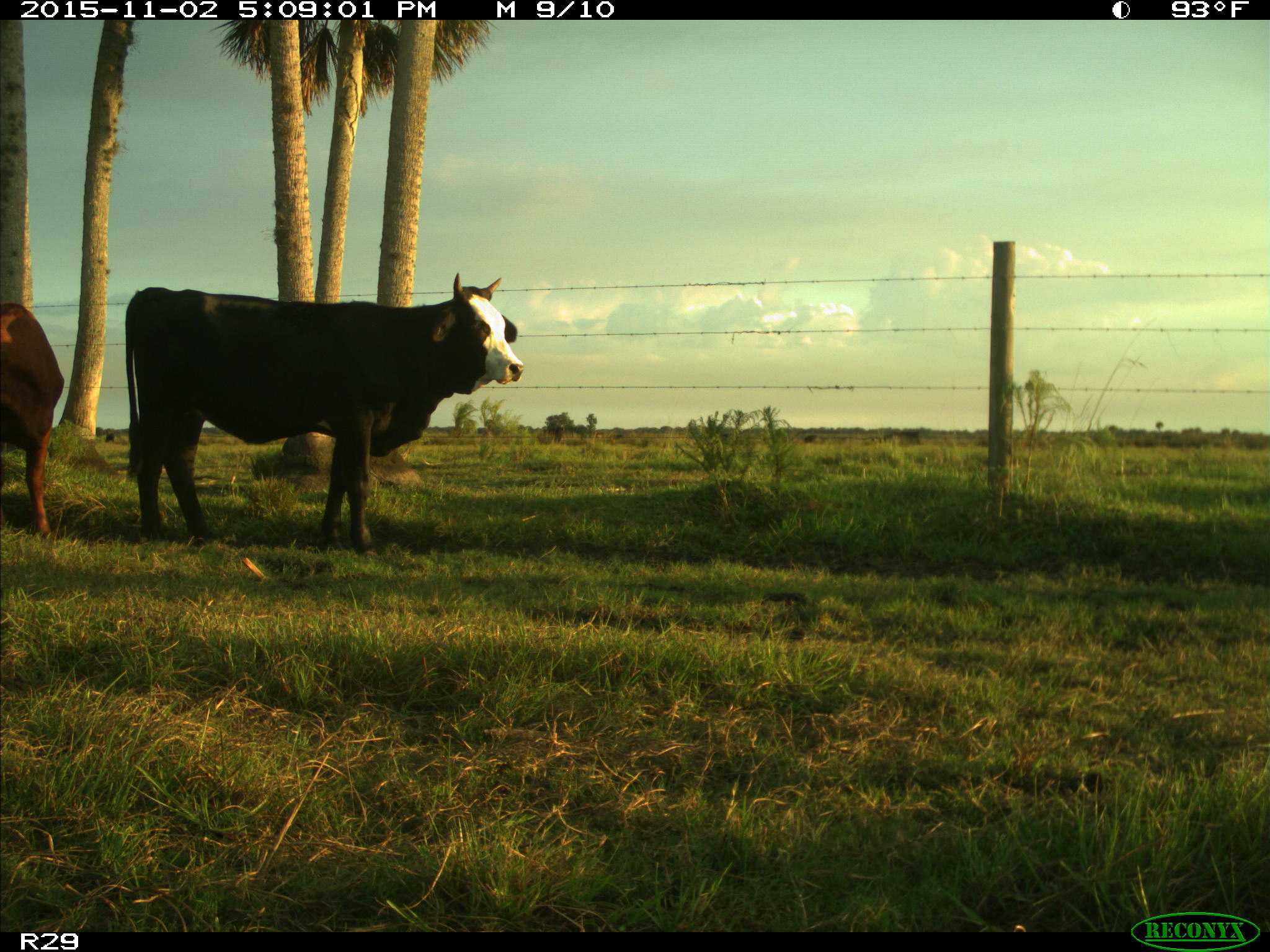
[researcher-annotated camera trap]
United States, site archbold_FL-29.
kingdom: Animalia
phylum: Chordata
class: Mammalia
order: Artiodactyla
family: Bovidae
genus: Bos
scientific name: Bos taurus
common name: domestic cow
Bos taurus (domestic cow).